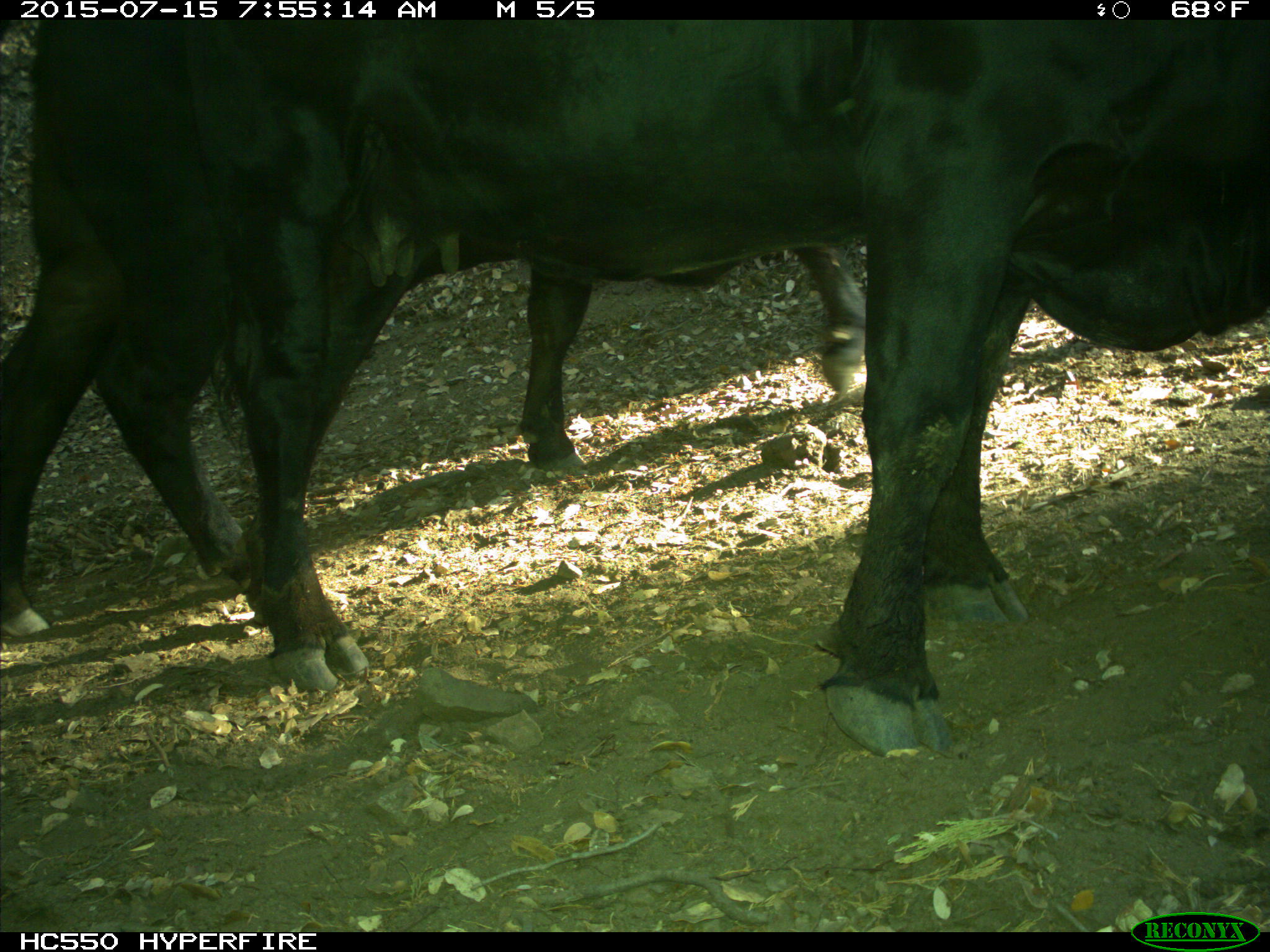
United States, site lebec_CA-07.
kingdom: Animalia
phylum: Chordata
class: Mammalia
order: Artiodactyla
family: Bovidae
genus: Bos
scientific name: Bos taurus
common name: domestic cow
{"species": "Bos taurus (domestic cow)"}